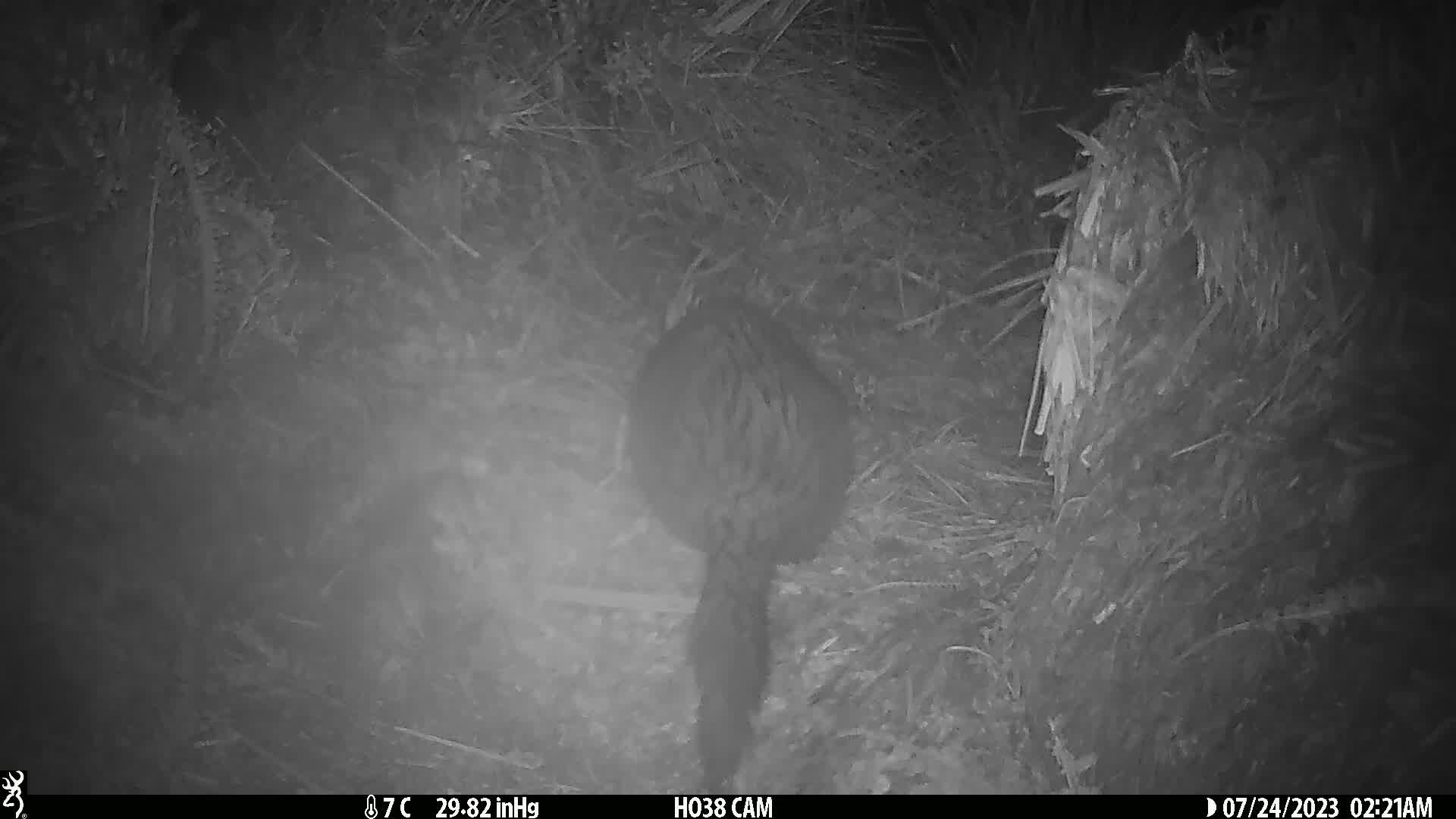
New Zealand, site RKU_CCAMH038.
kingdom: Animalia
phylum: Chordata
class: Mammalia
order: Diprotodontia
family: Phalangeridae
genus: Trichosurus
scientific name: Trichosurus vulpecula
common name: common brushtail possum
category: possum